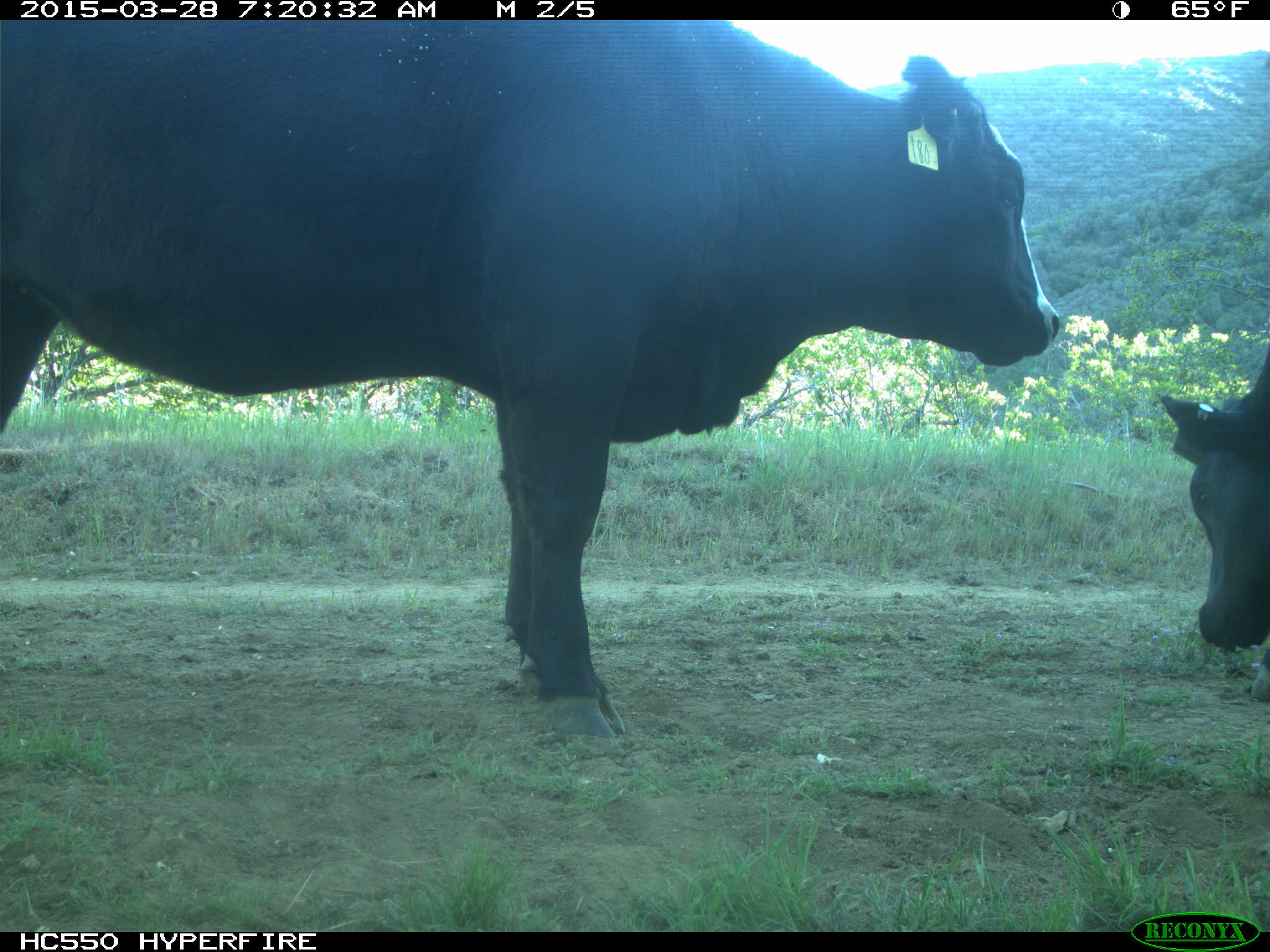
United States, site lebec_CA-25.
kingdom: Animalia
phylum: Chordata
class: Mammalia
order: Artiodactyla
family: Bovidae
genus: Bos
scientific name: Bos taurus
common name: domestic cow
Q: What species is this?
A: Bos taurus (domestic cow).